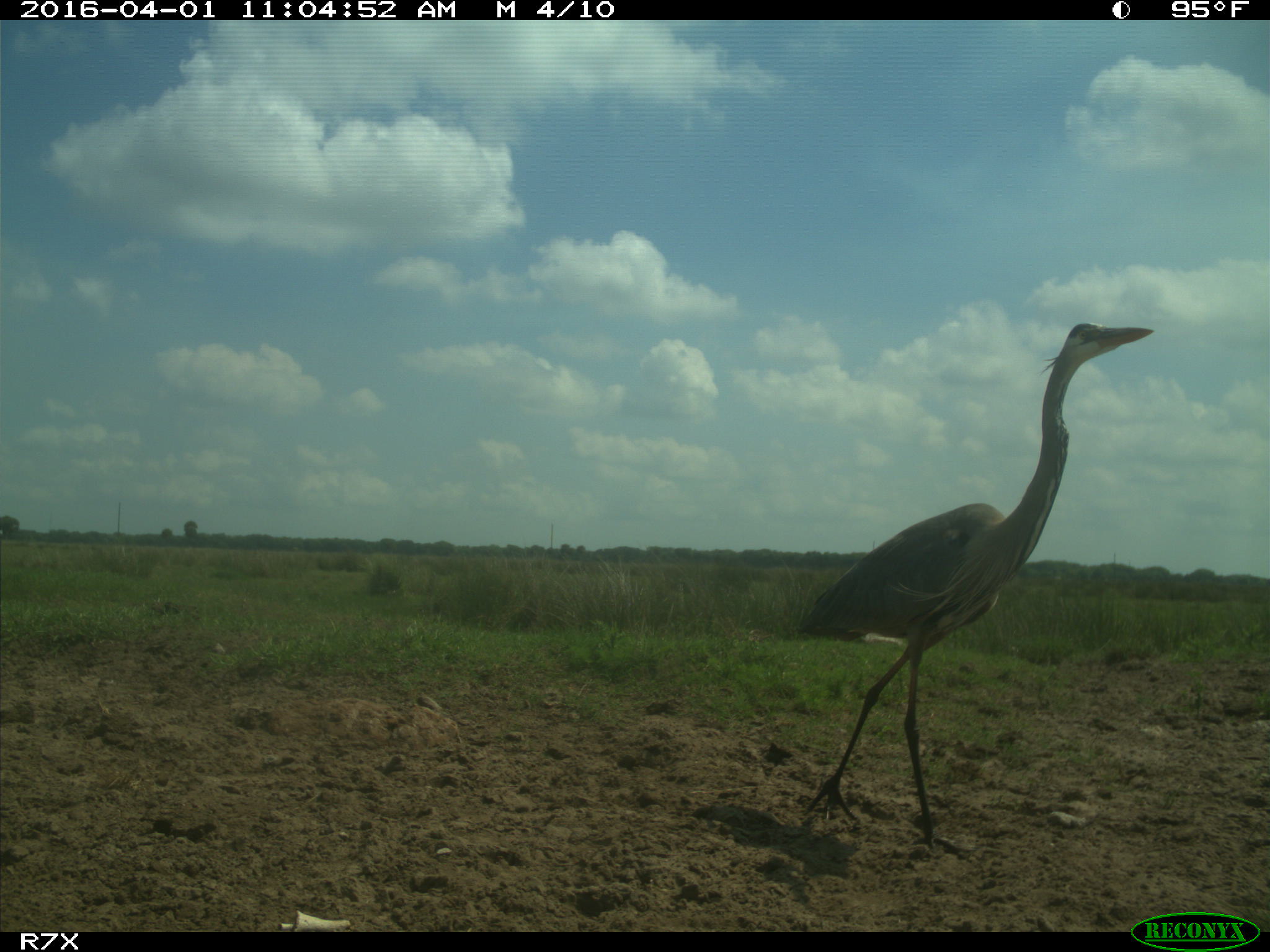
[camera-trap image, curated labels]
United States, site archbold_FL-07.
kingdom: Animalia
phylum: Chordata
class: Aves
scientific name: Aves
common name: birds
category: unidentified bird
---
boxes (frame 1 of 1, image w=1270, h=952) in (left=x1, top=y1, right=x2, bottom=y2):
animal: (left=794, top=322, right=1155, bottom=848)